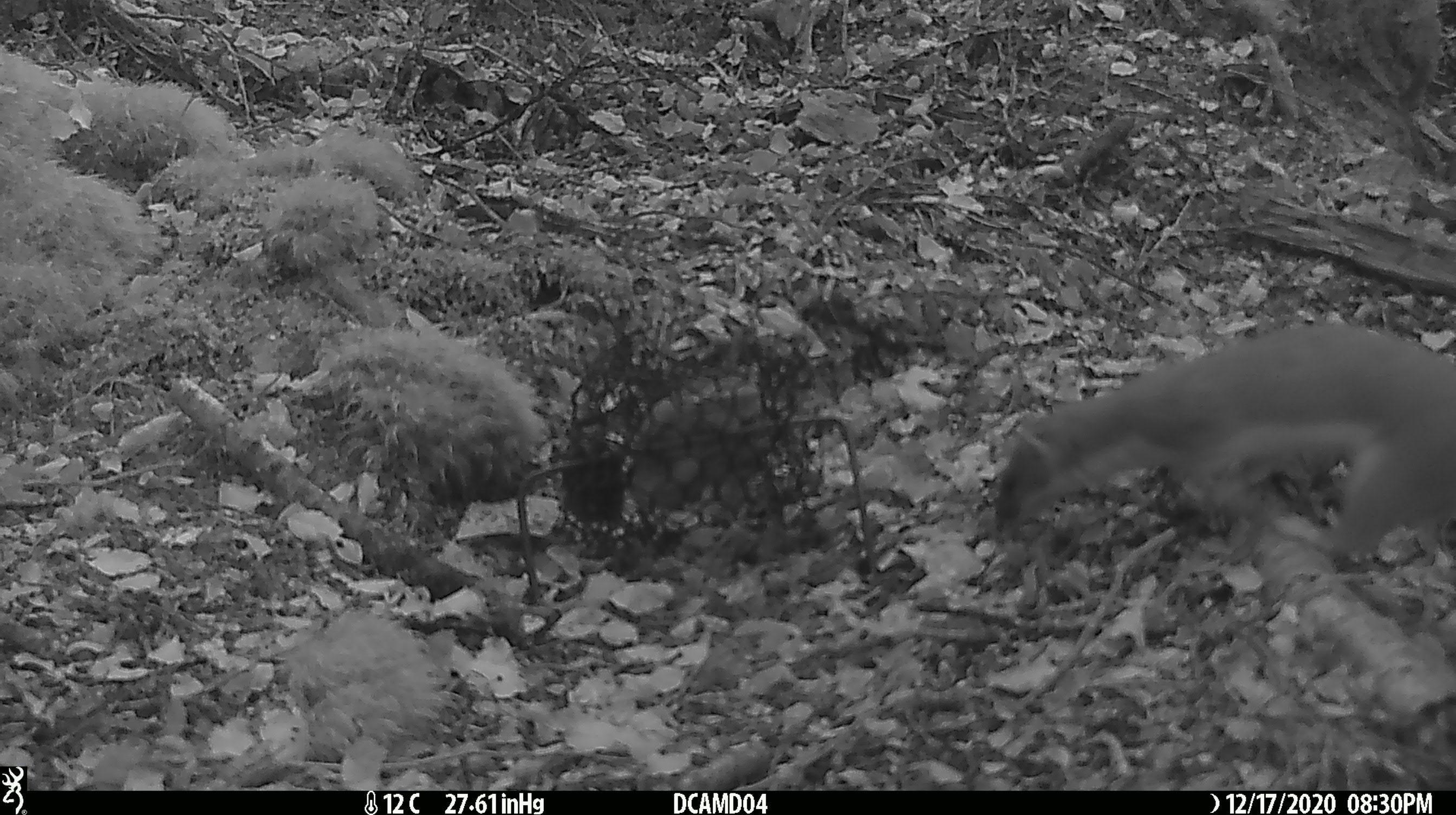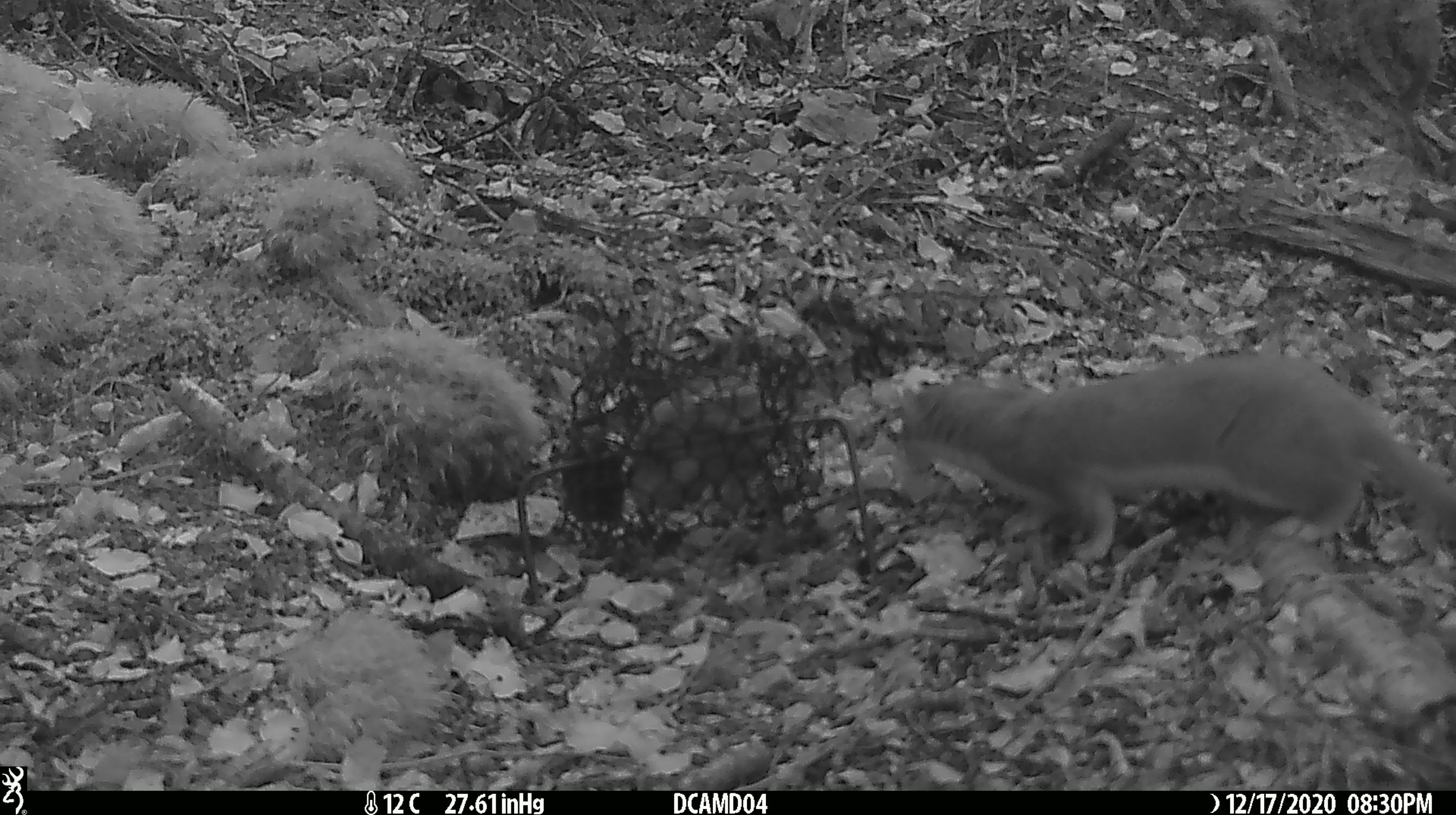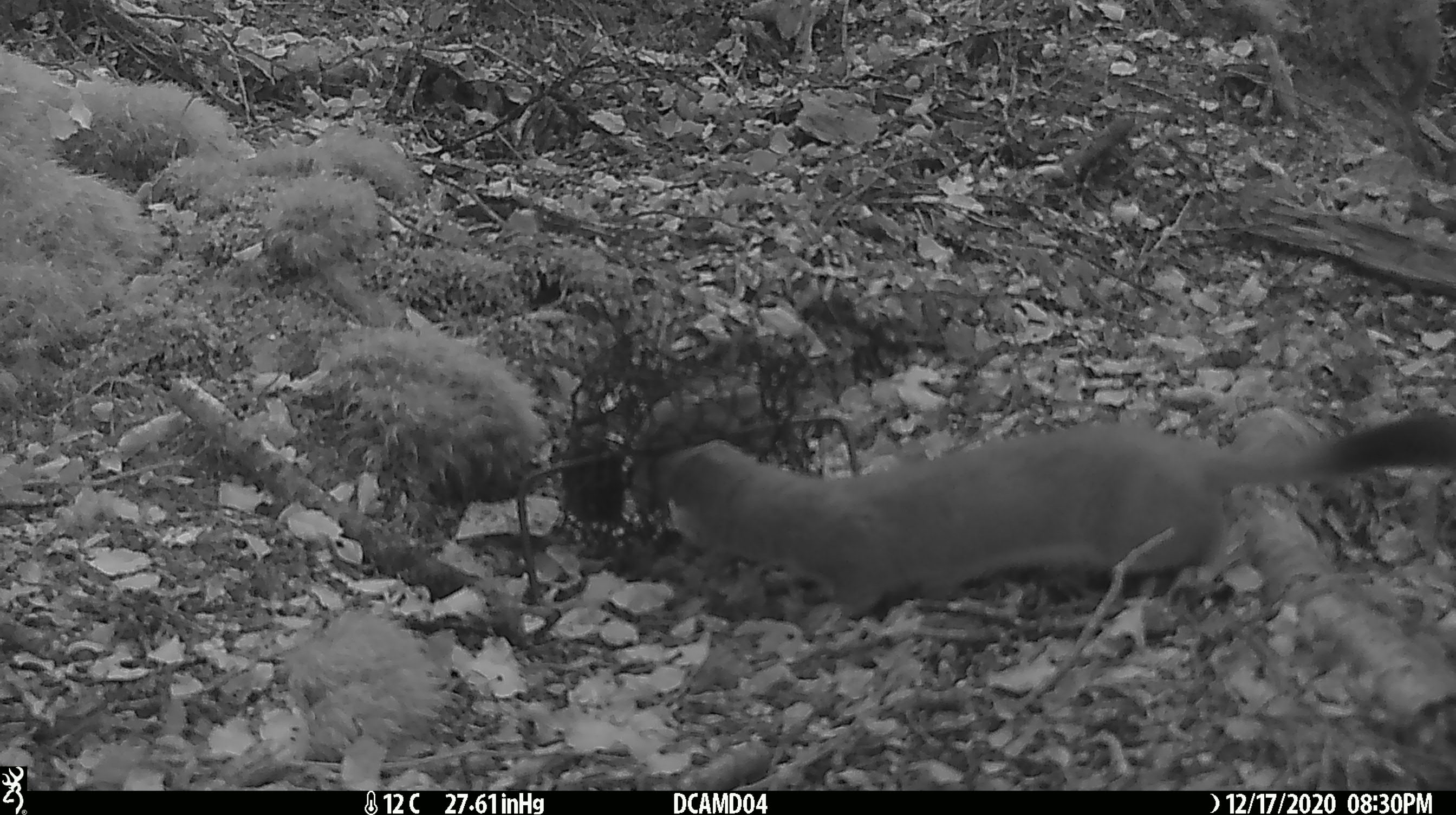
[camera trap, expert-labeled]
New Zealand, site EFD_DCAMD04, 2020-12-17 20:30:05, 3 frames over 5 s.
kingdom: Animalia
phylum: Chordata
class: Mammalia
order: Carnivora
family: Mustelidae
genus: Mustela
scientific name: Mustela erminea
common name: stoat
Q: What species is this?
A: Stoat (Mustela erminea).